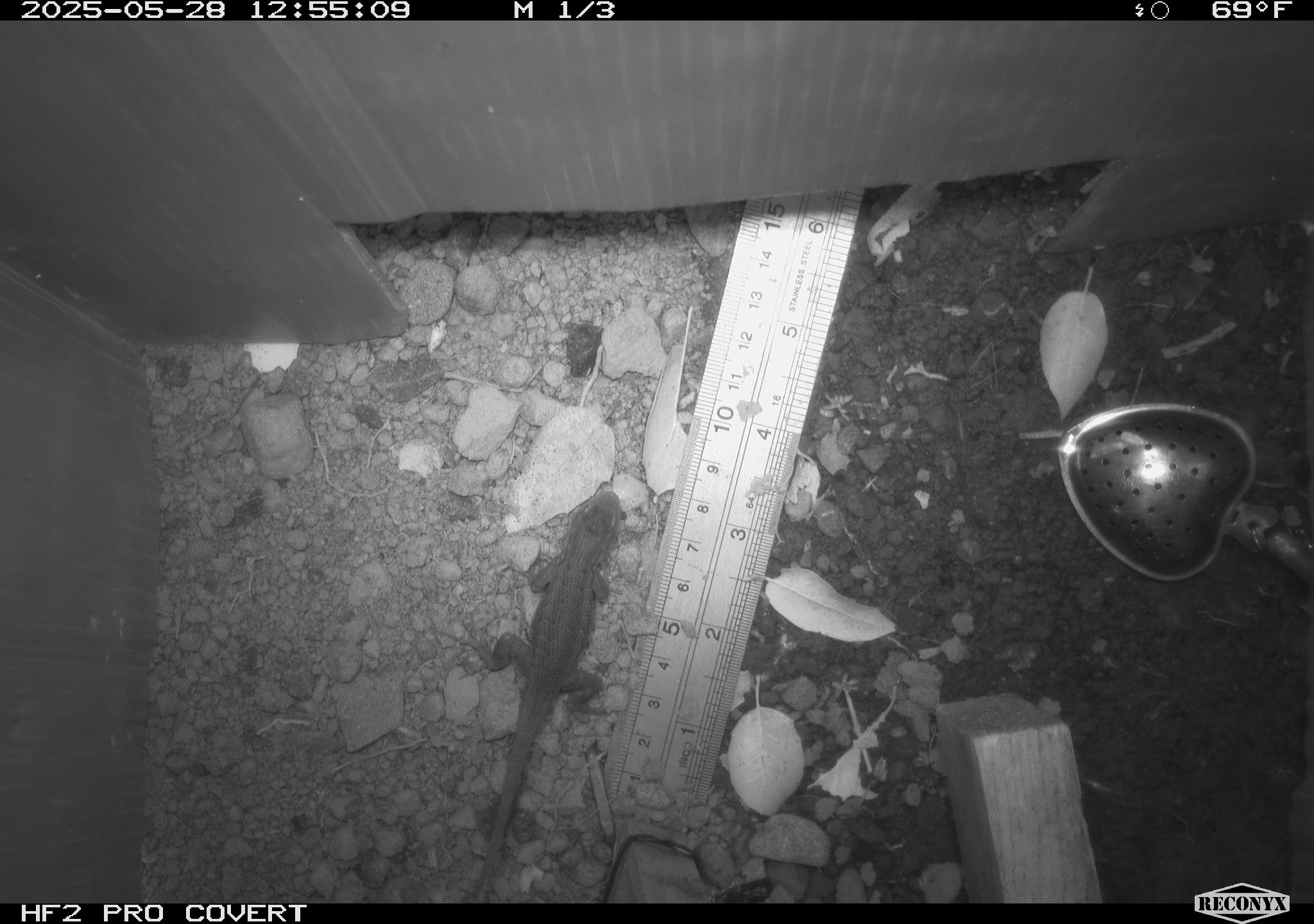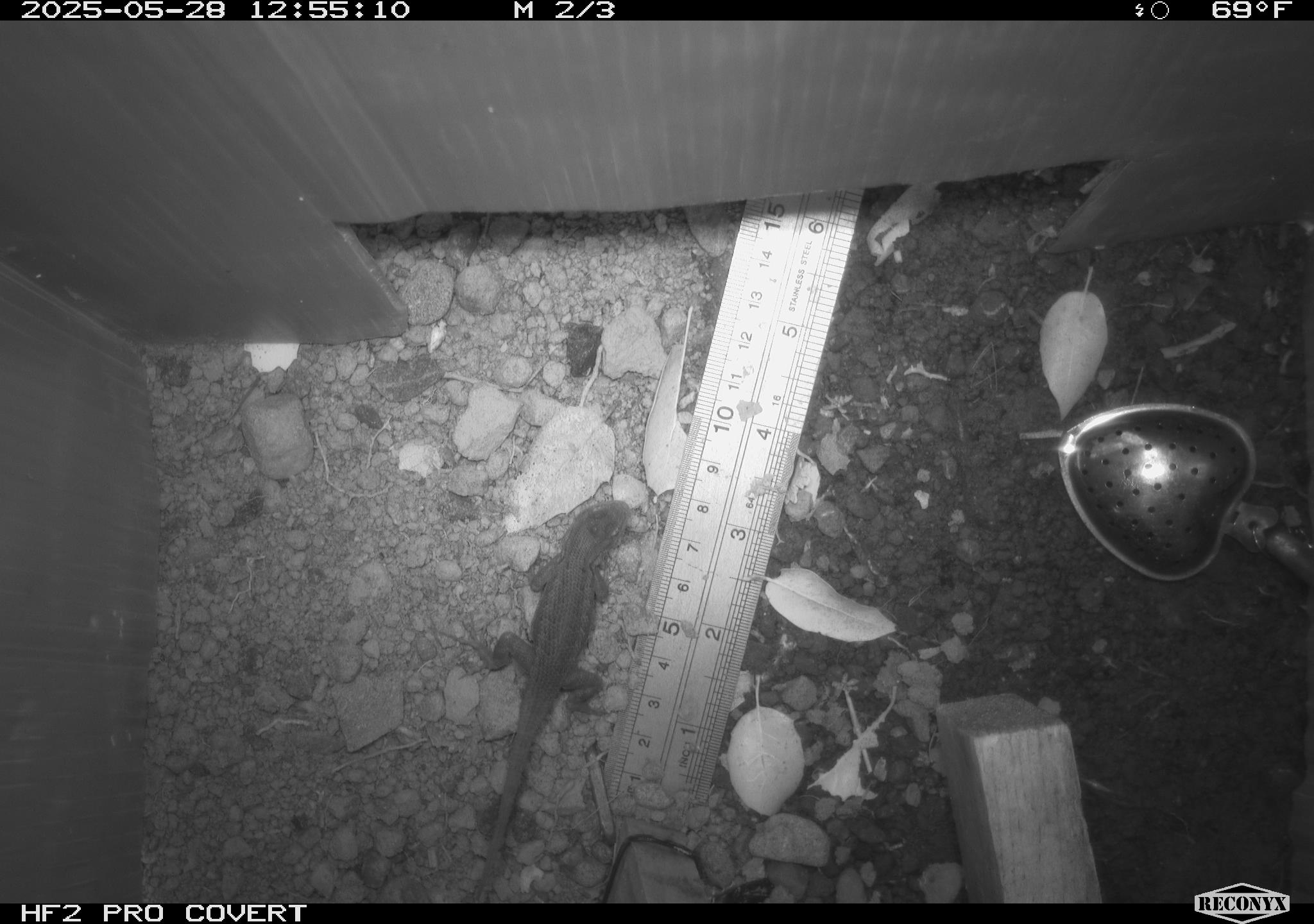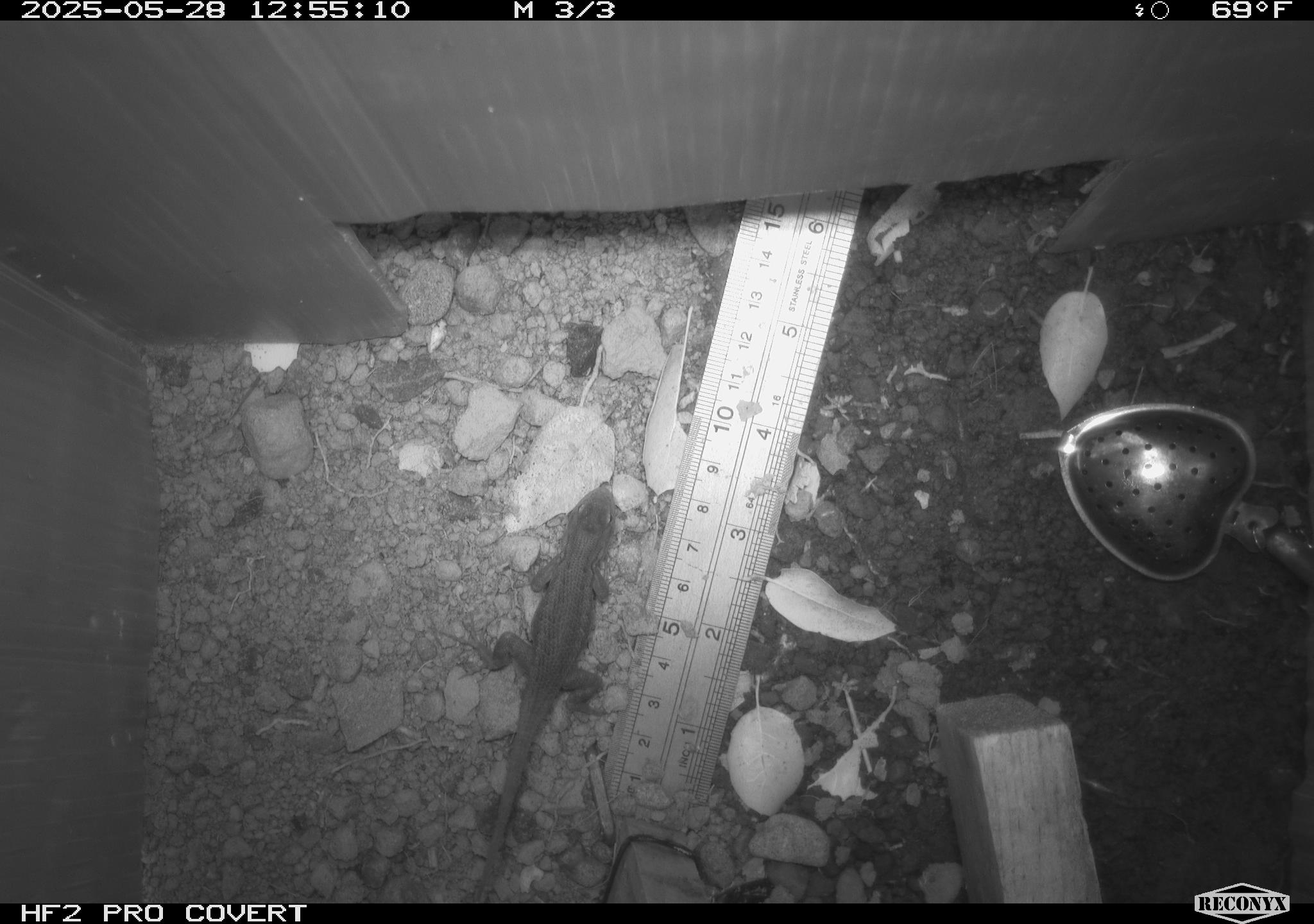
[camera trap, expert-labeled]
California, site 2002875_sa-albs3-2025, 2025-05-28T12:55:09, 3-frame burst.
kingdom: Animalia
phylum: Chordata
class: Reptilia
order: Squamata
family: Phrynosomatidae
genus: Sceloporus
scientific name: Sceloporus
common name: spiny lizards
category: sceloporus species